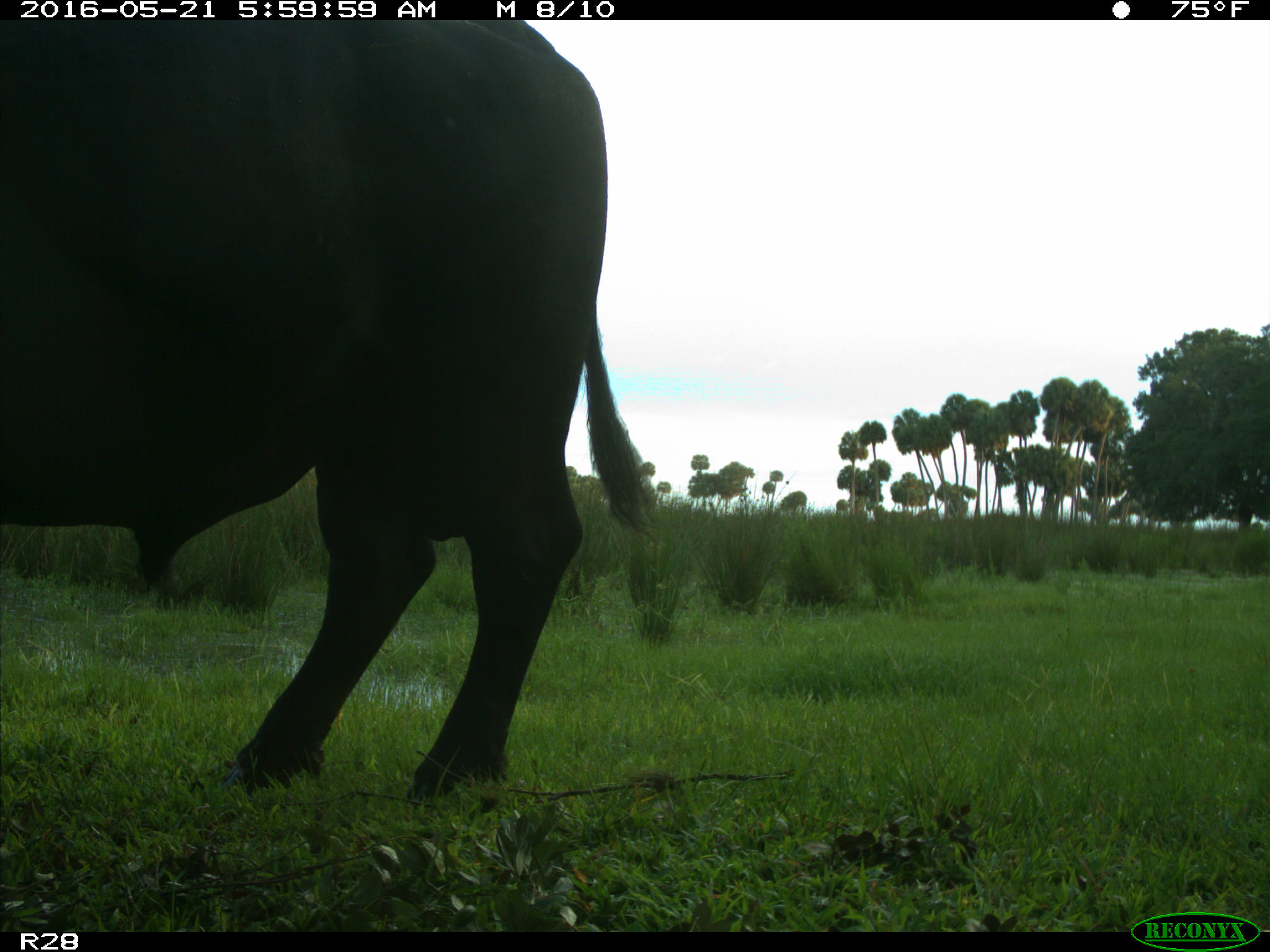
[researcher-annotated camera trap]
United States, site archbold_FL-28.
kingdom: Animalia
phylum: Chordata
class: Mammalia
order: Artiodactyla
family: Bovidae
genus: Bos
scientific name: Bos taurus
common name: domestic cow